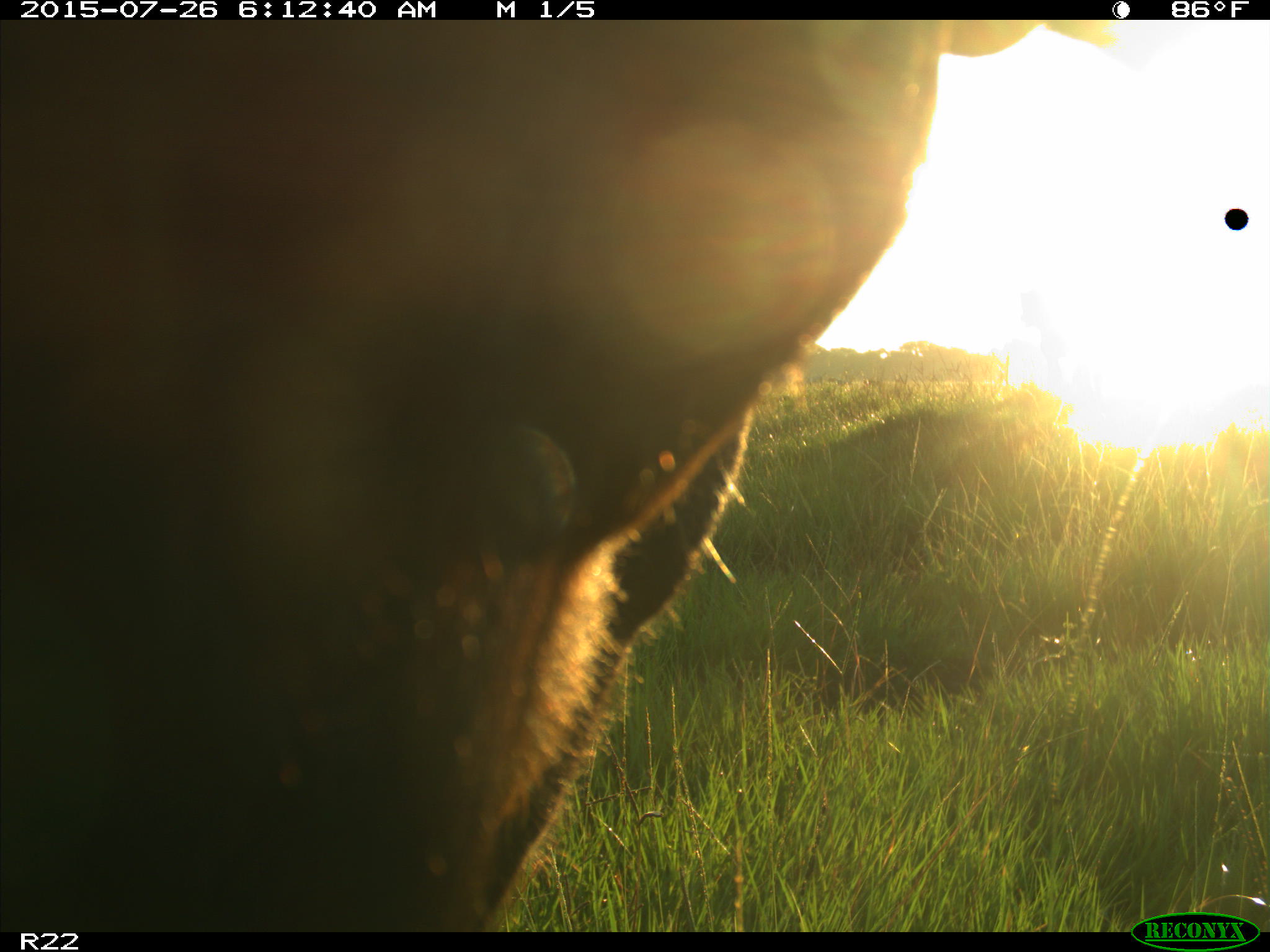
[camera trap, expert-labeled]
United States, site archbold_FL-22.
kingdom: Animalia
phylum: Chordata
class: Mammalia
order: Artiodactyla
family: Bovidae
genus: Bos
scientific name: Bos taurus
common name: domestic cow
Bos taurus (domestic cow).